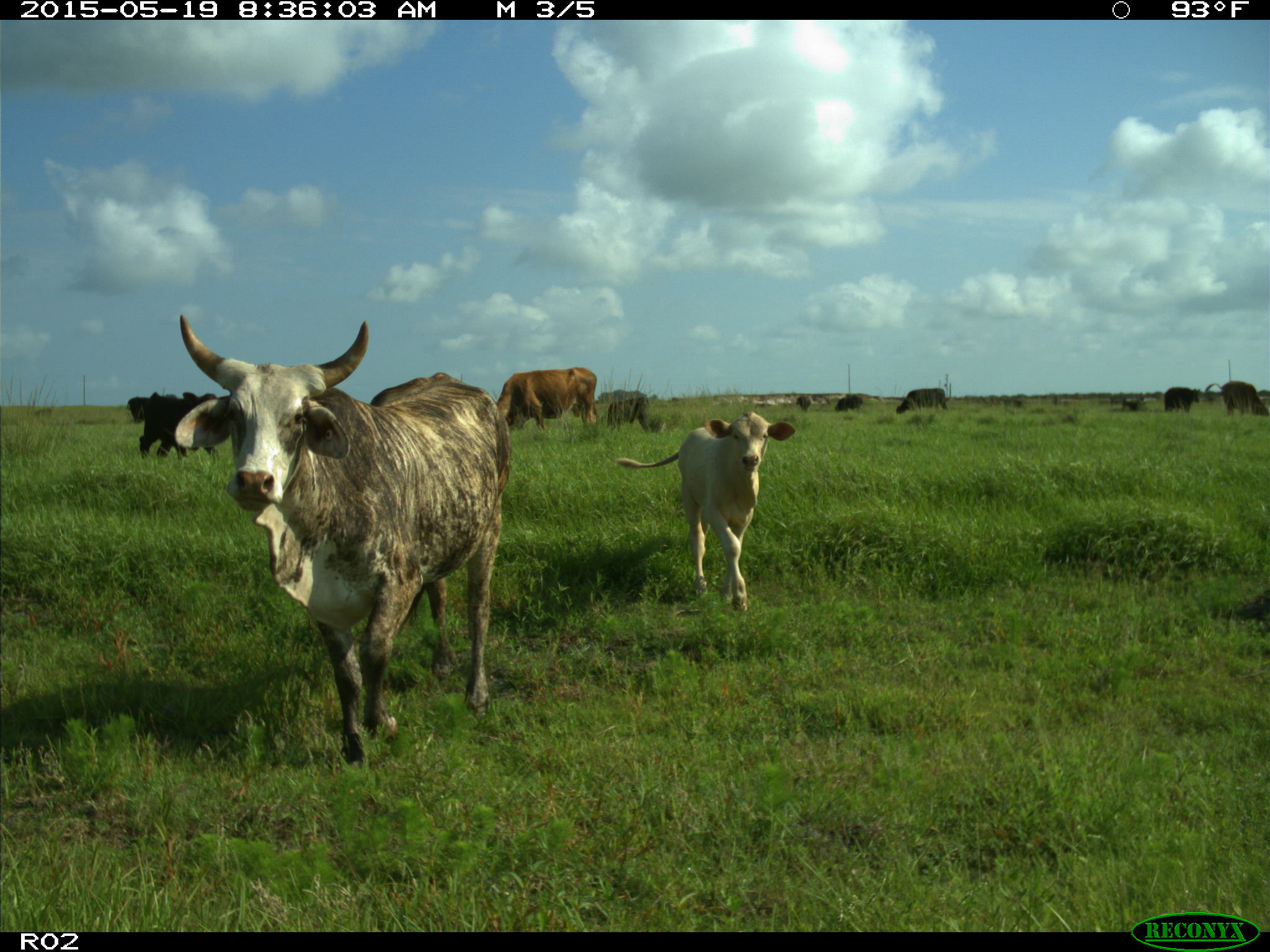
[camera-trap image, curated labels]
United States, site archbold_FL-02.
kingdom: Animalia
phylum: Chordata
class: Mammalia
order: Artiodactyla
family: Bovidae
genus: Bos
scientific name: Bos taurus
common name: domestic cow